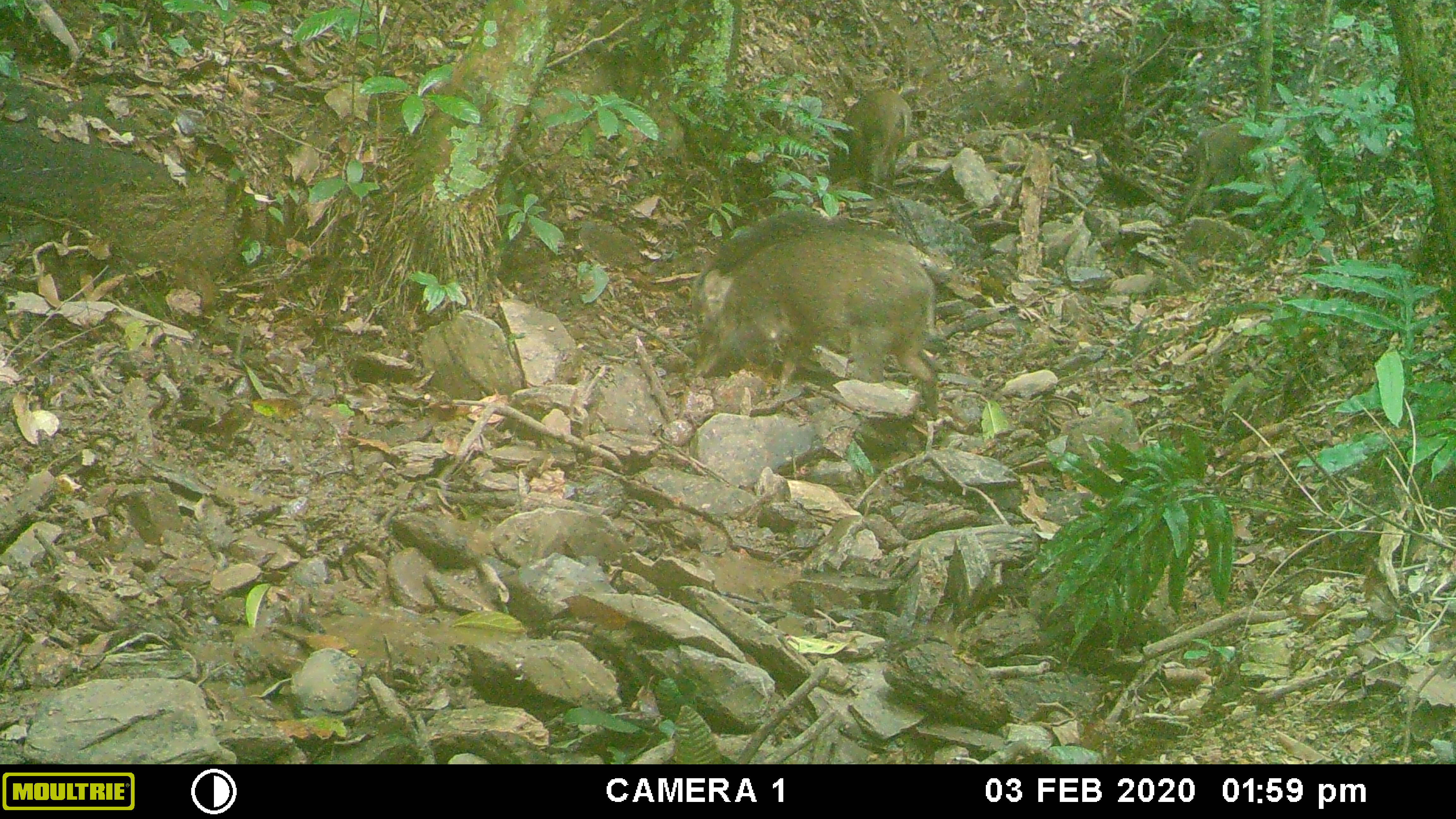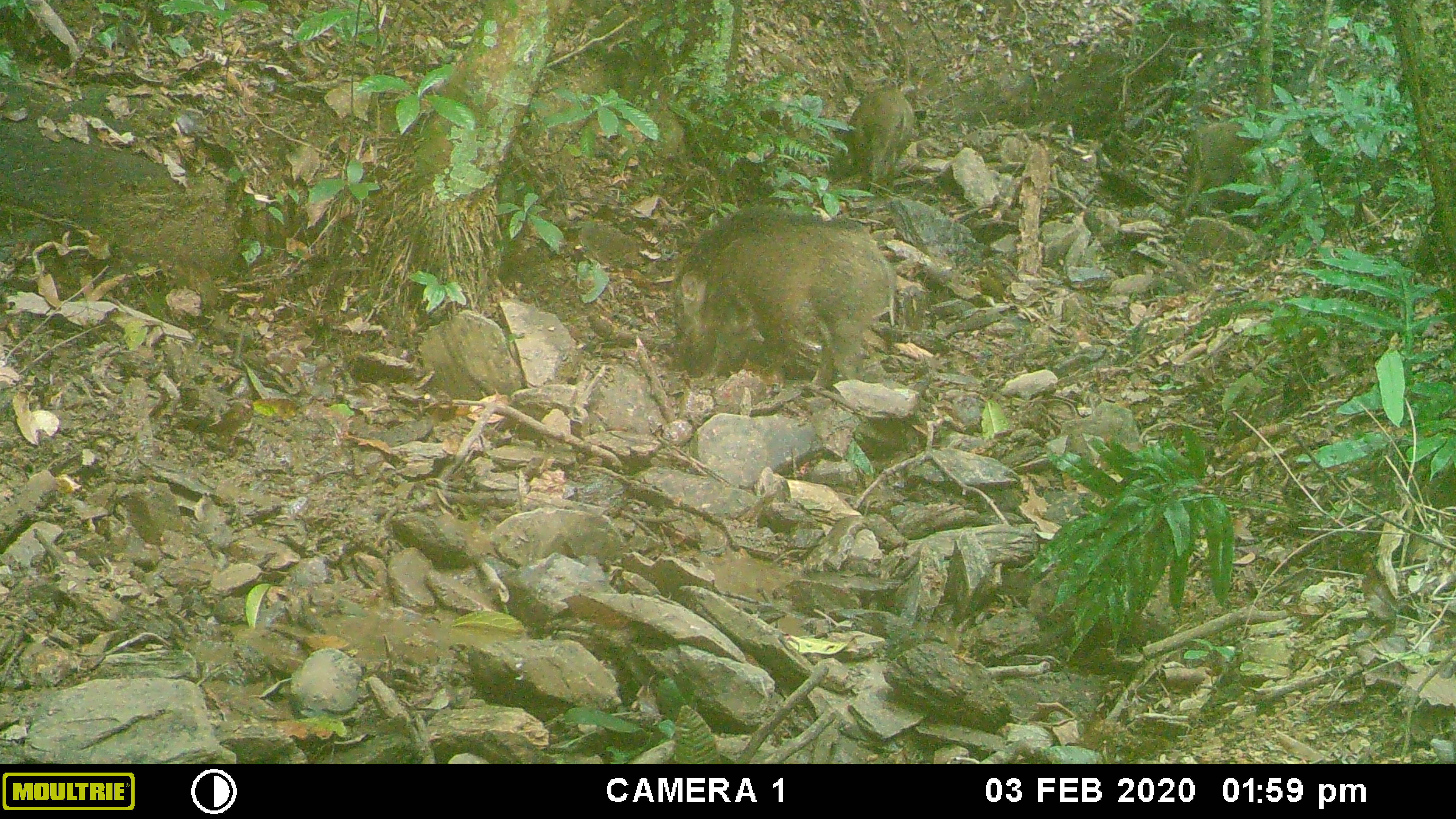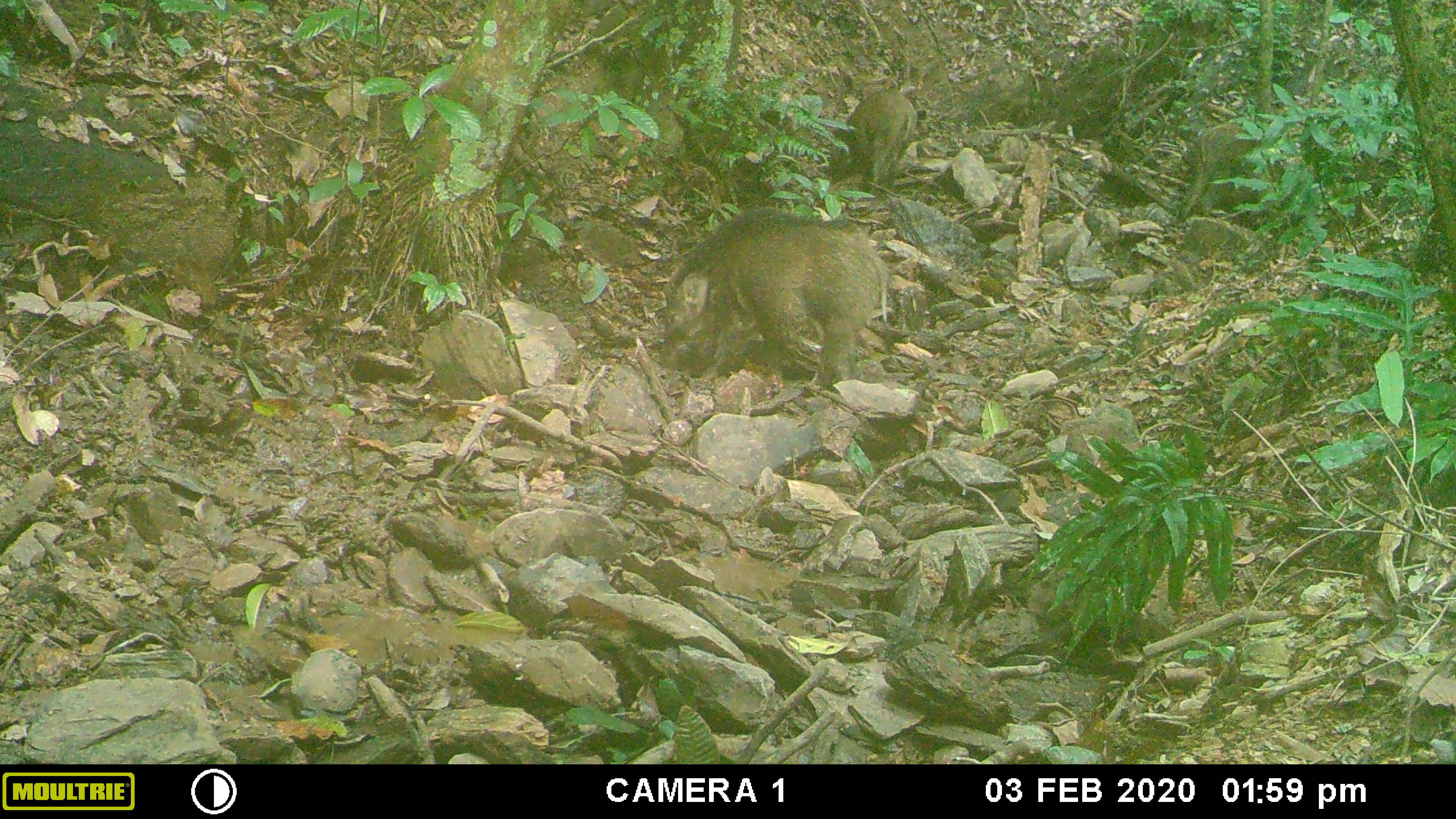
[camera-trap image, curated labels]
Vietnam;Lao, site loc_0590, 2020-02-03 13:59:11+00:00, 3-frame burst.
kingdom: Animalia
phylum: Chordata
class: Mammalia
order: Artiodactyla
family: Suidae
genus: Sus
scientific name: Sus scrofa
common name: eurasian wild pig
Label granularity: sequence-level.